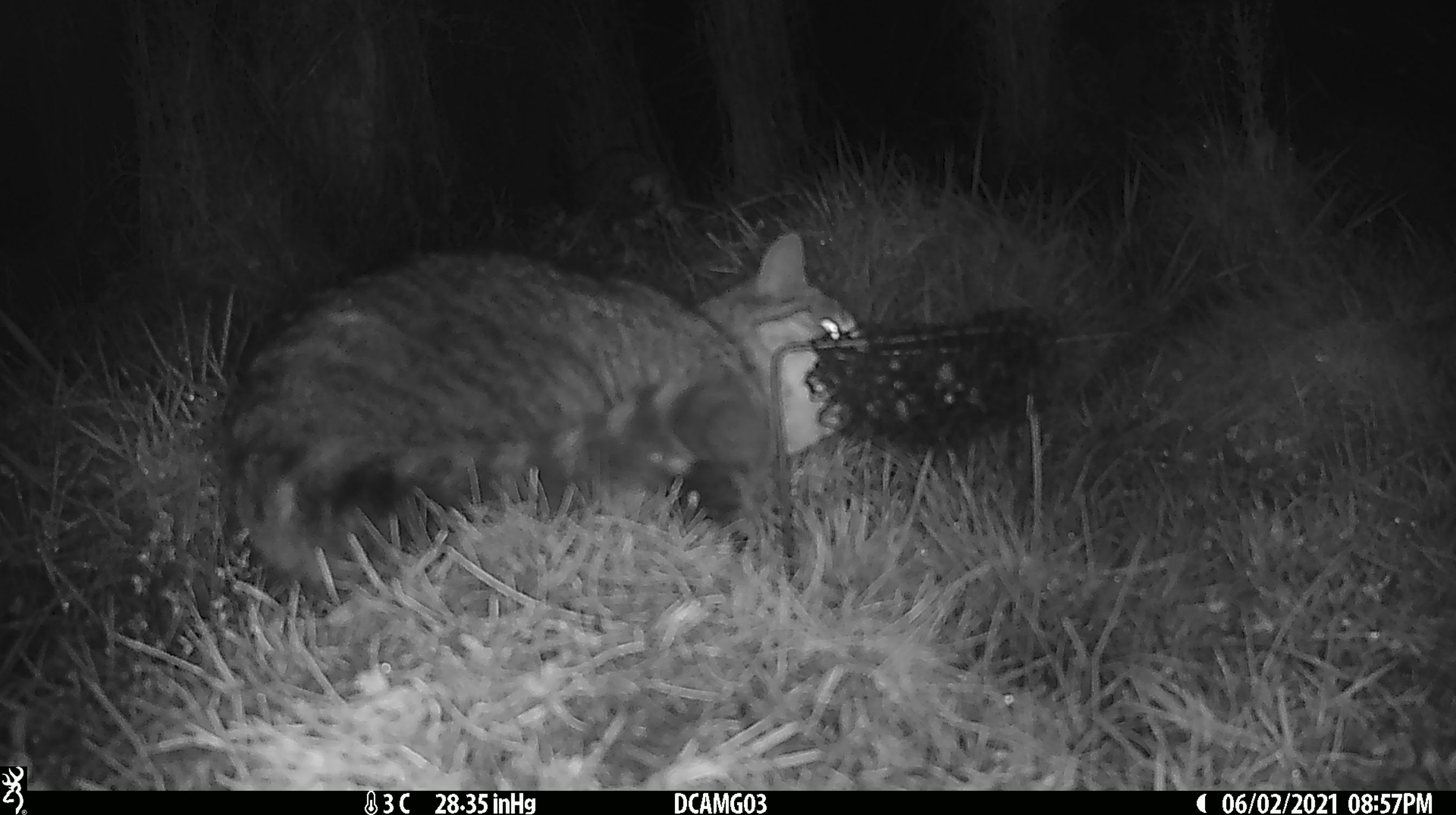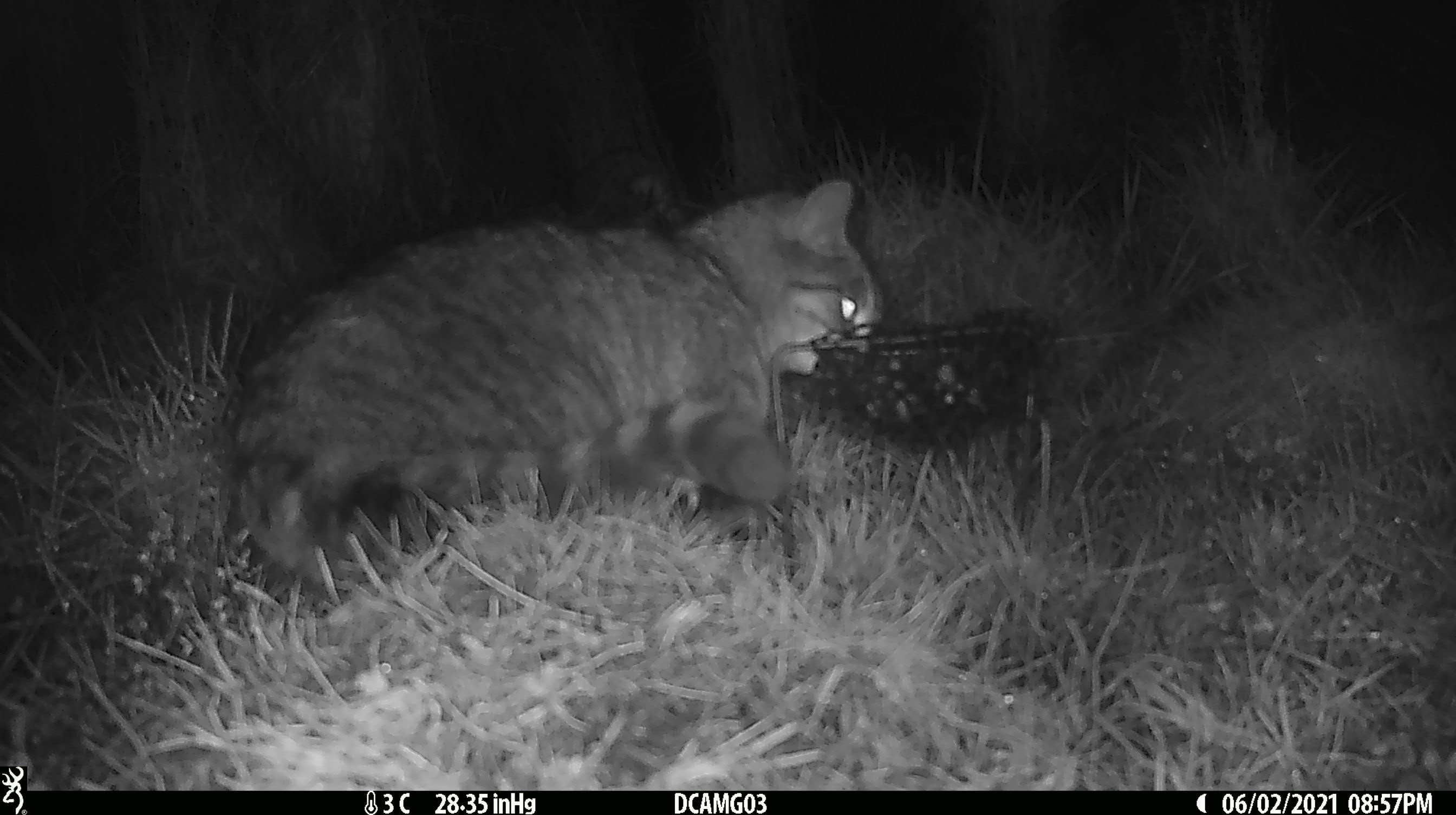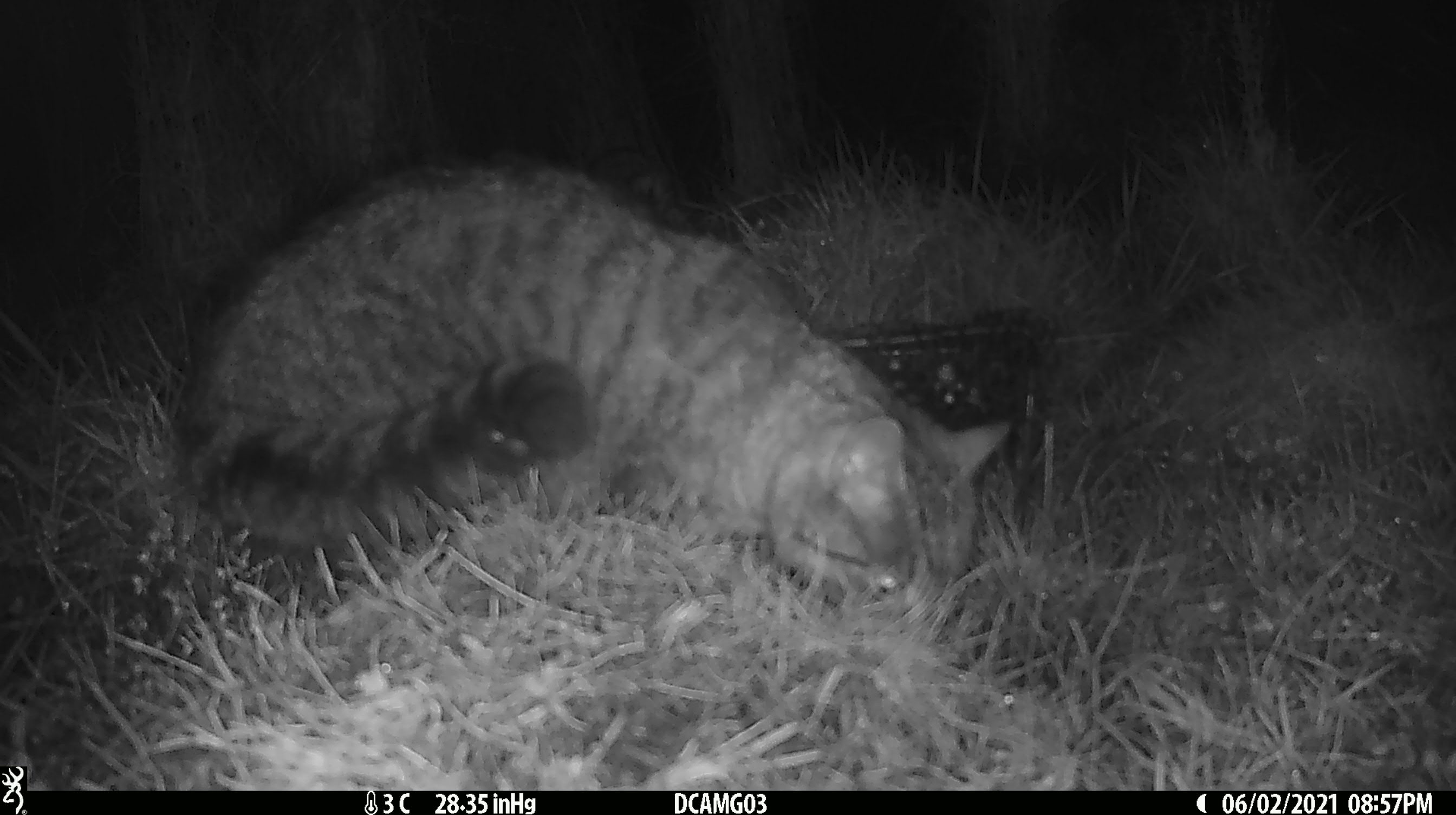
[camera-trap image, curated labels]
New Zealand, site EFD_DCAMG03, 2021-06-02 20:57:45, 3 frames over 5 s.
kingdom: Animalia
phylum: Chordata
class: Mammalia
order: Carnivora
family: Felidae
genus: Felis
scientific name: Felis catus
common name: domestic cat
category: cat